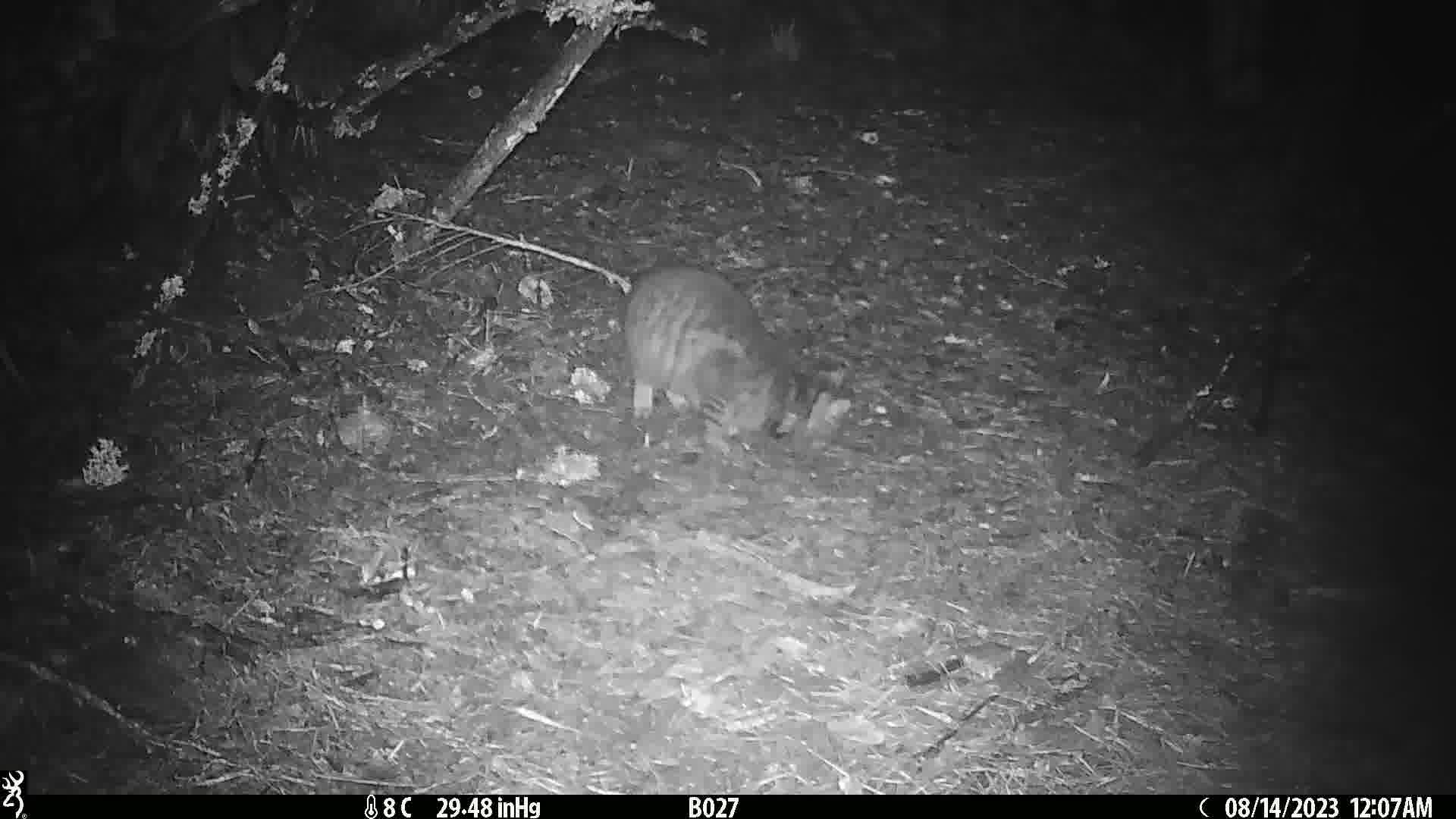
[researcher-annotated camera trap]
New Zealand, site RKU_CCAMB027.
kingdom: Animalia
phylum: Chordata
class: Mammalia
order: Carnivora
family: Felidae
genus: Felis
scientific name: Felis catus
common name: domestic cat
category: cat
Cat (domestic cat) (Felis catus).